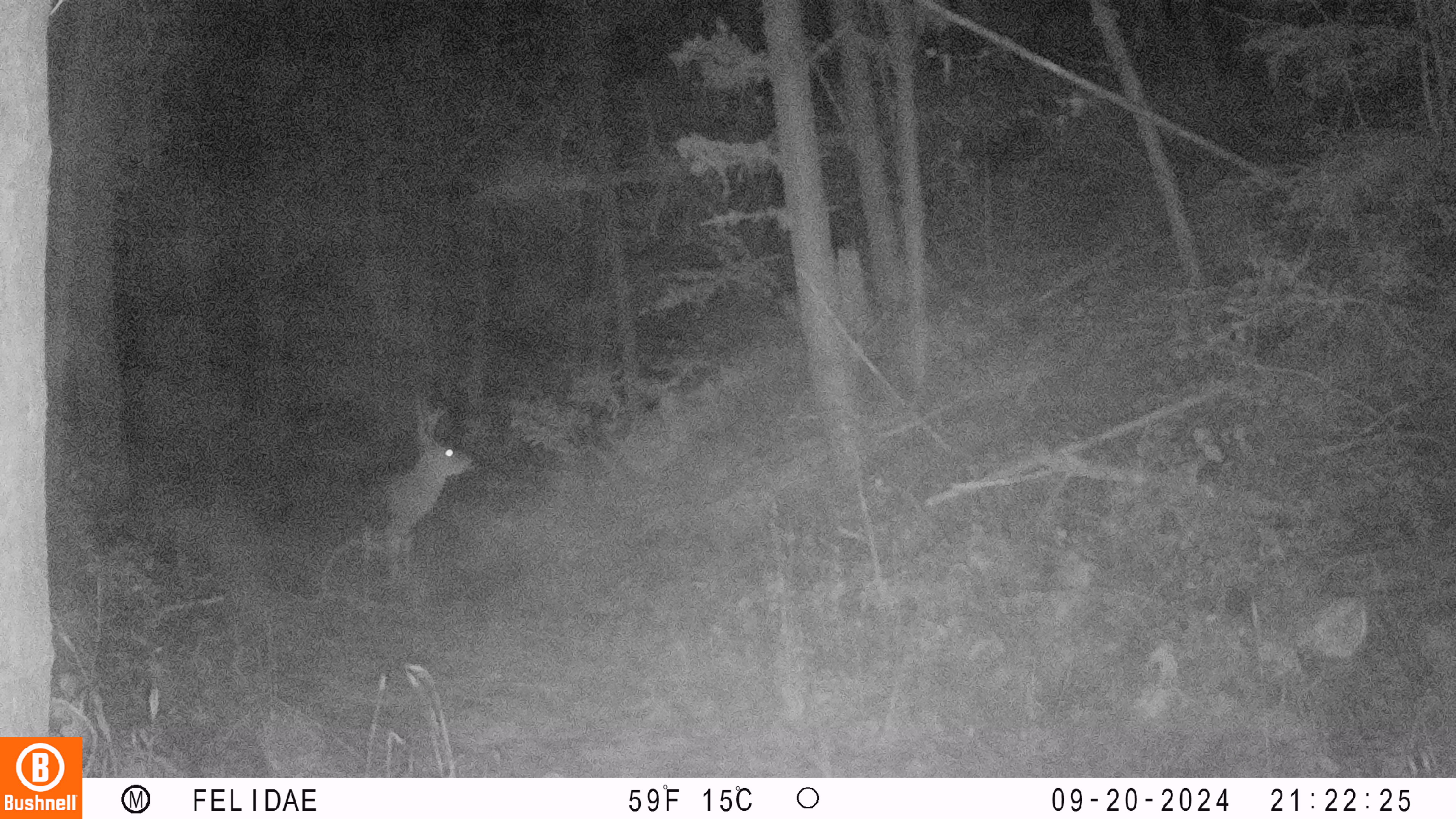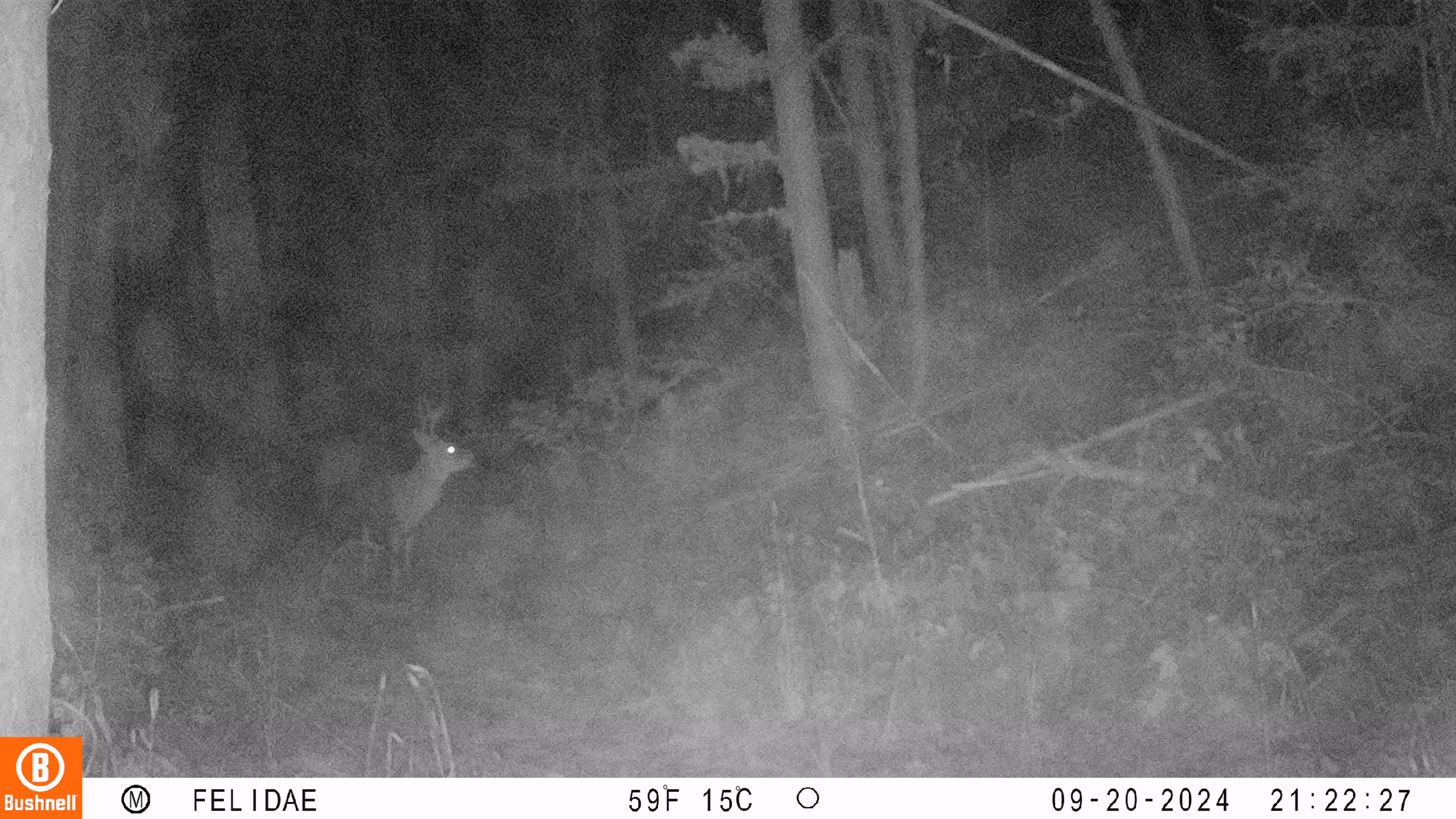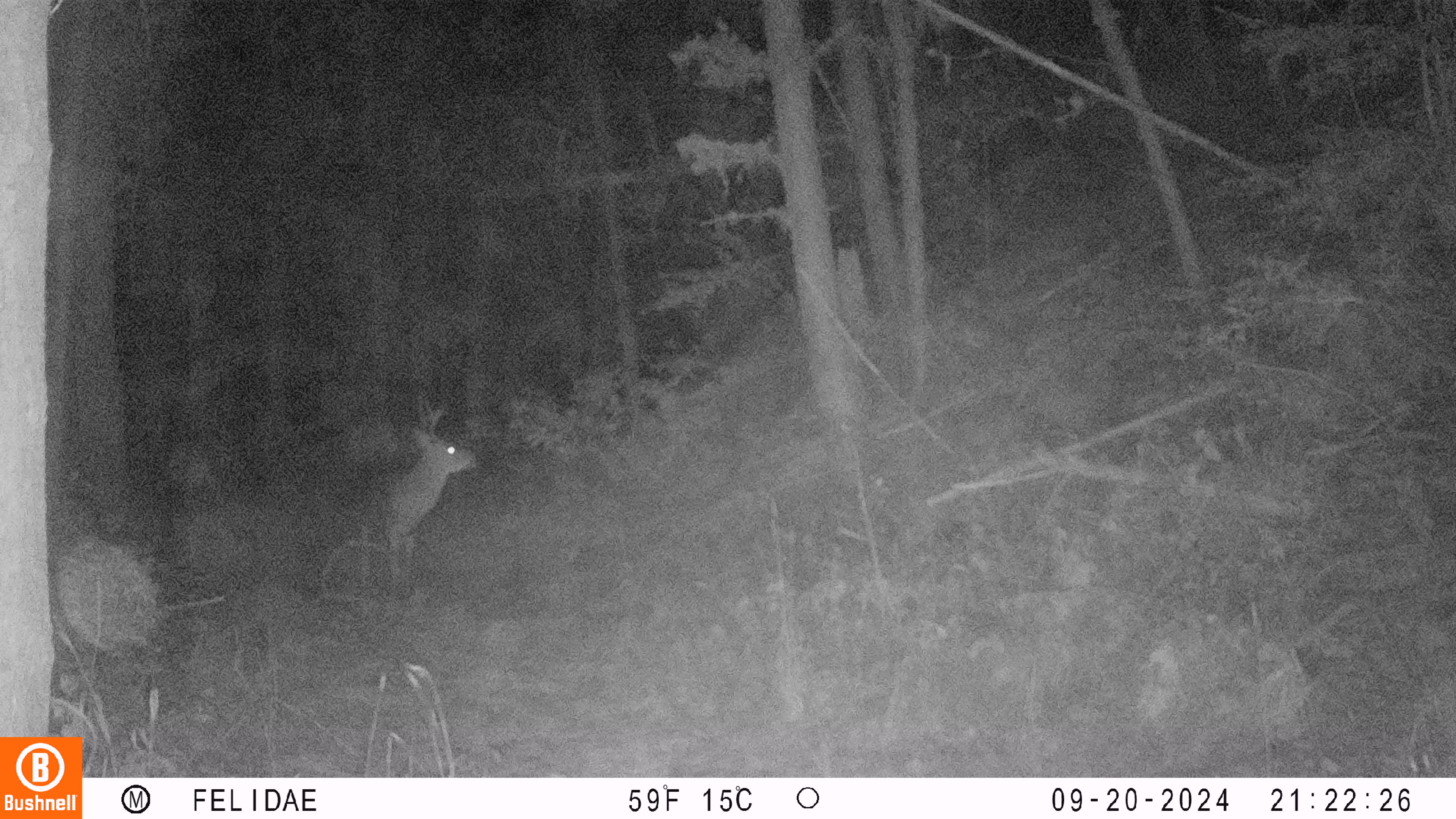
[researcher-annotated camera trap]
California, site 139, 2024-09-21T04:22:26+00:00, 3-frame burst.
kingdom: Animalia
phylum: Chordata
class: Mammalia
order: Artiodactyla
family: Cervidae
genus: Odocoileus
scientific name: Odocoileus hemionus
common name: mule deer